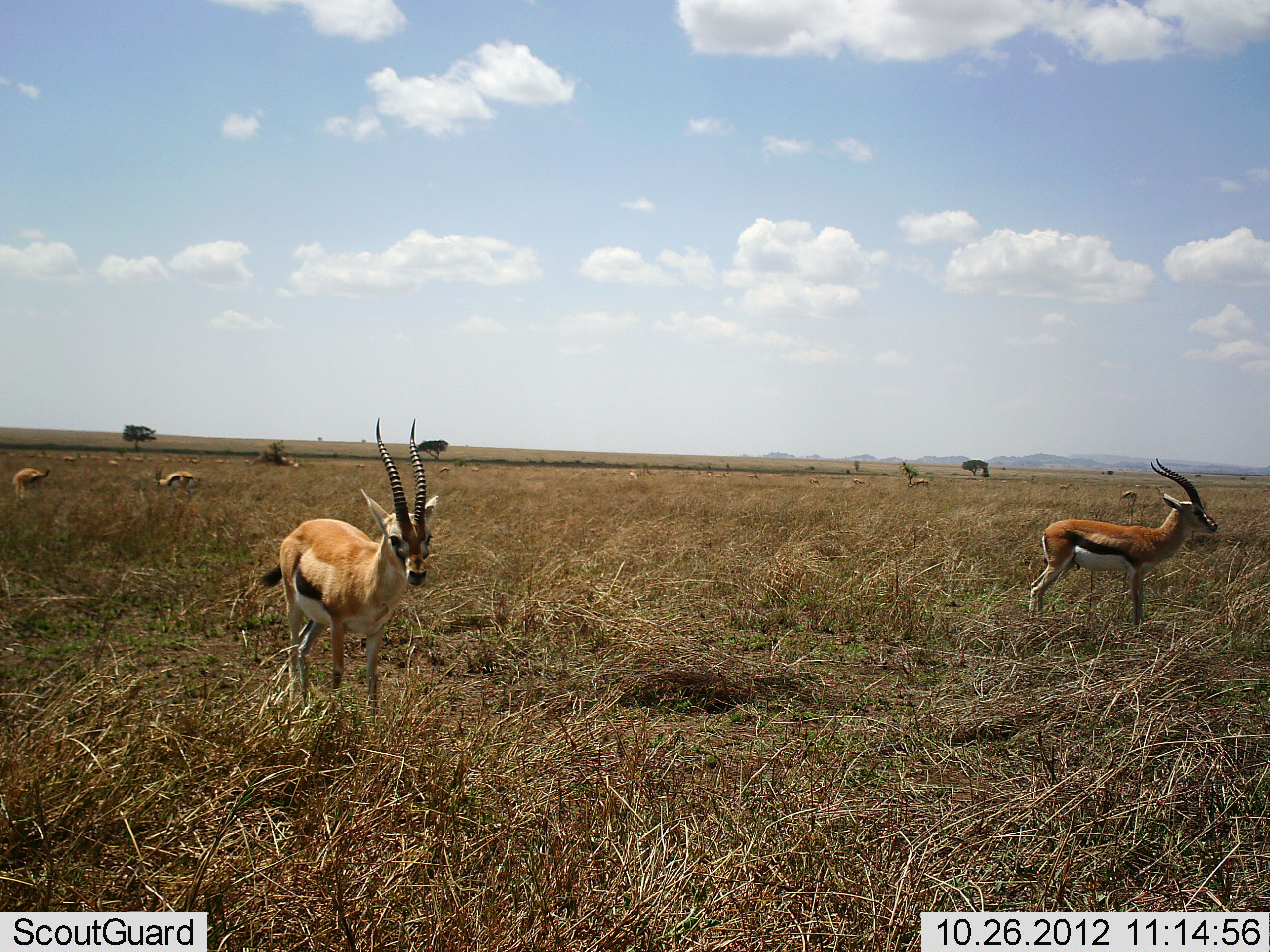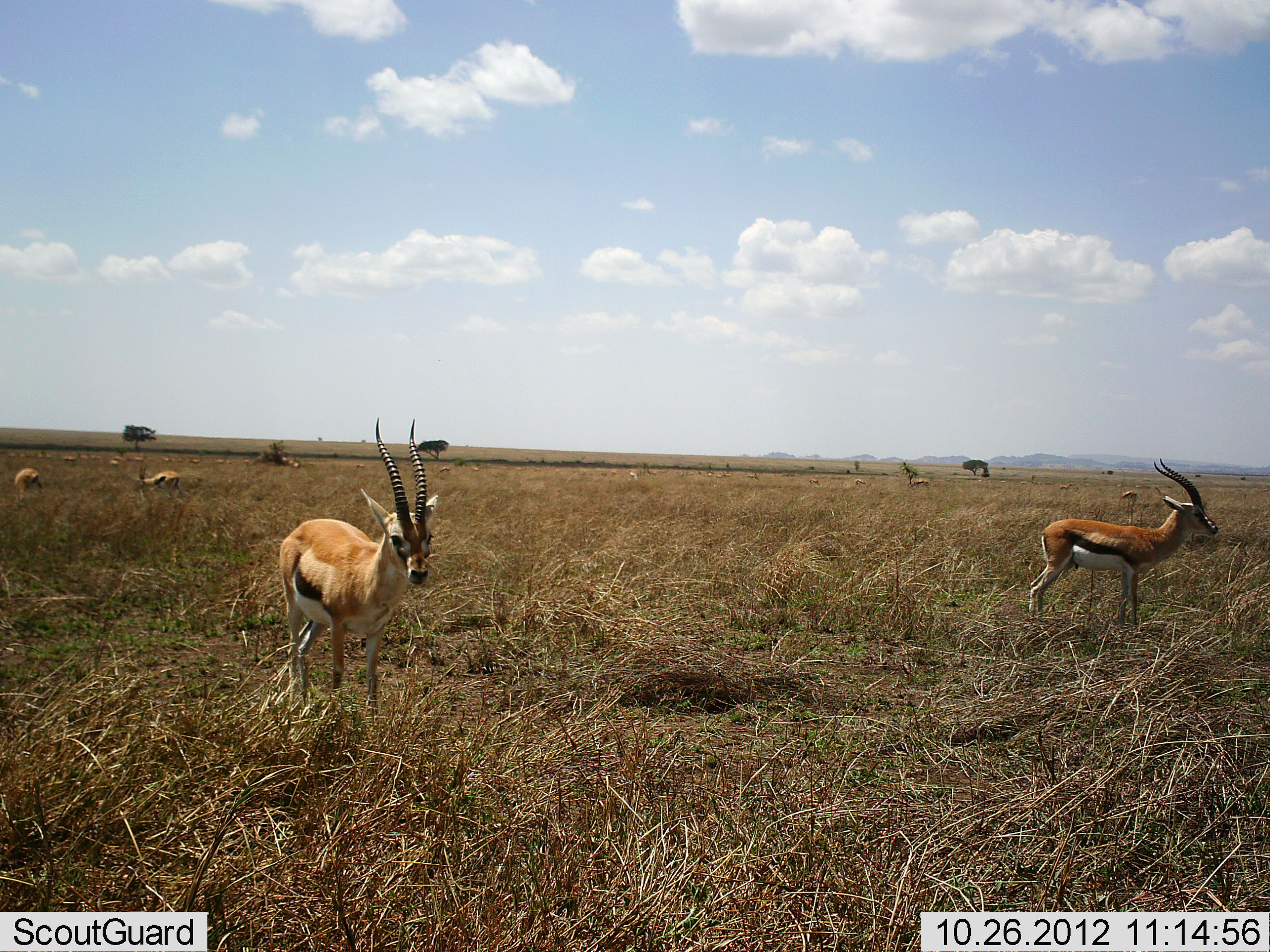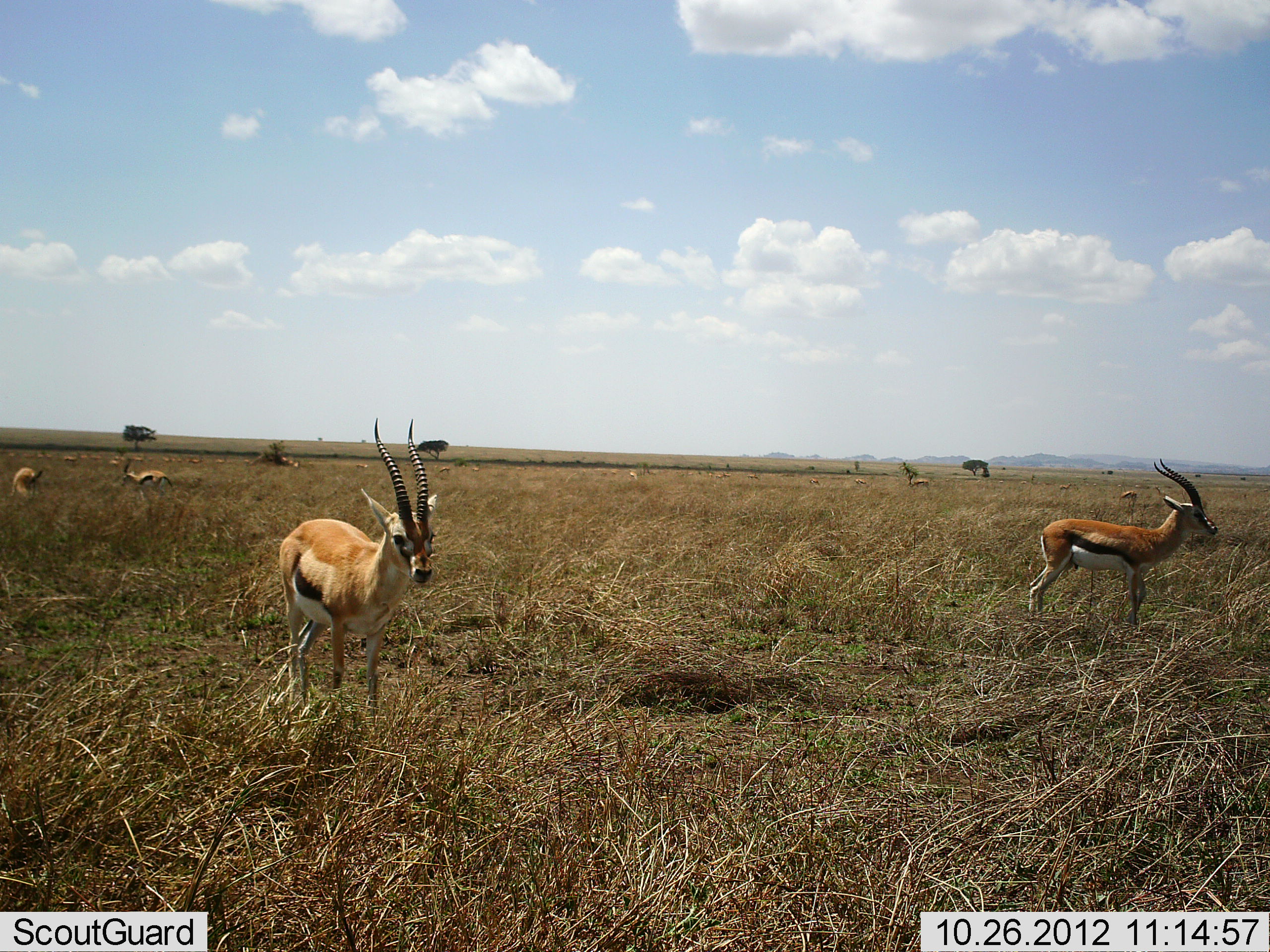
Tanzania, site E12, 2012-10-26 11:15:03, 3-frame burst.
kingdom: Animalia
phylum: Chordata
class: Mammalia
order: Artiodactyla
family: Bovidae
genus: Eudorcas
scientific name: Eudorcas thomsonii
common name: thomson's gazelle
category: gazellethomsons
Gazellethomsons (thomson's gazelle) (Eudorcas thomsonii), count 10. Behavior (volunteer vote fractions): standing 80%, resting 10%, moving 10%, interacting 0%. Young present (vote fraction): 0%. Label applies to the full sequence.